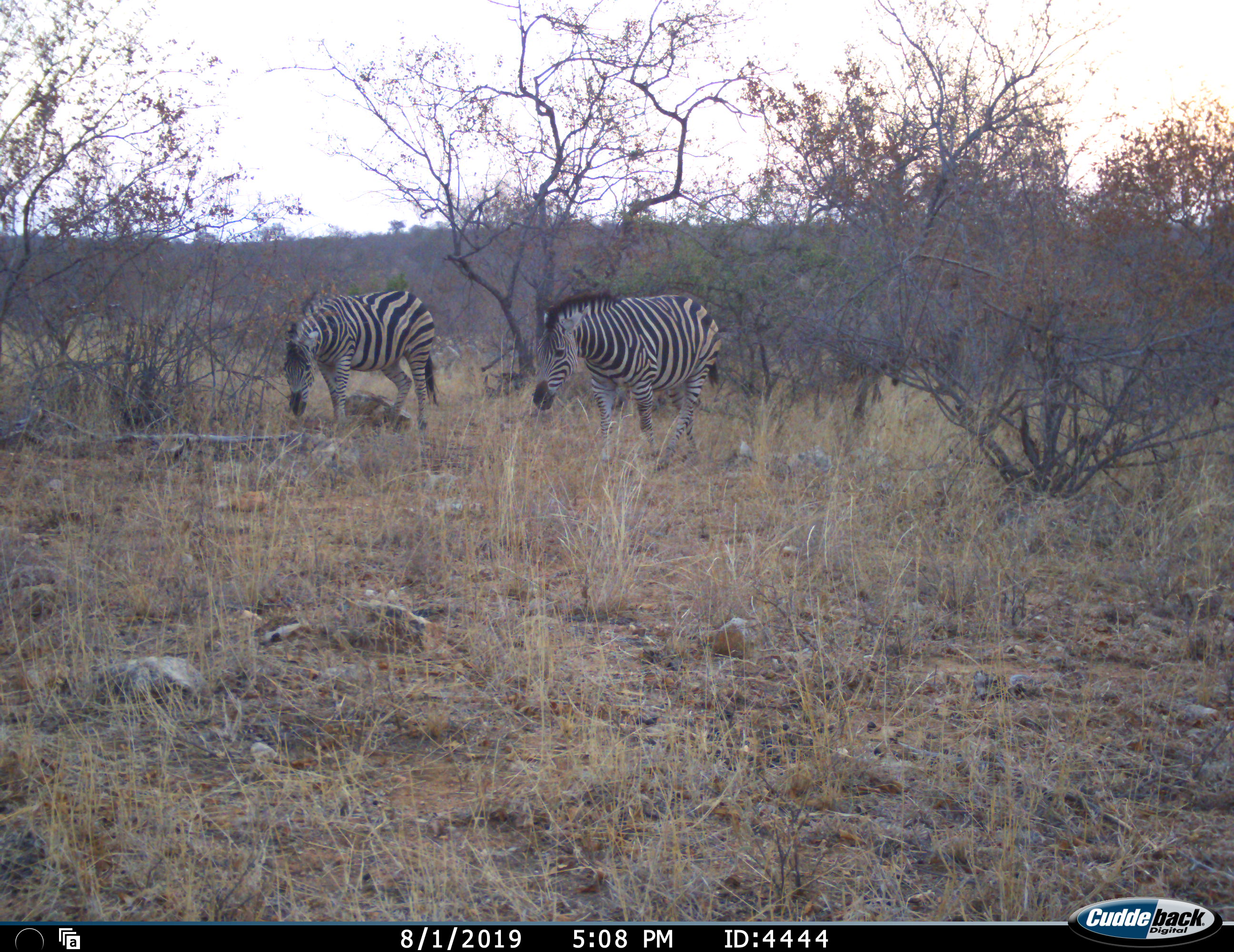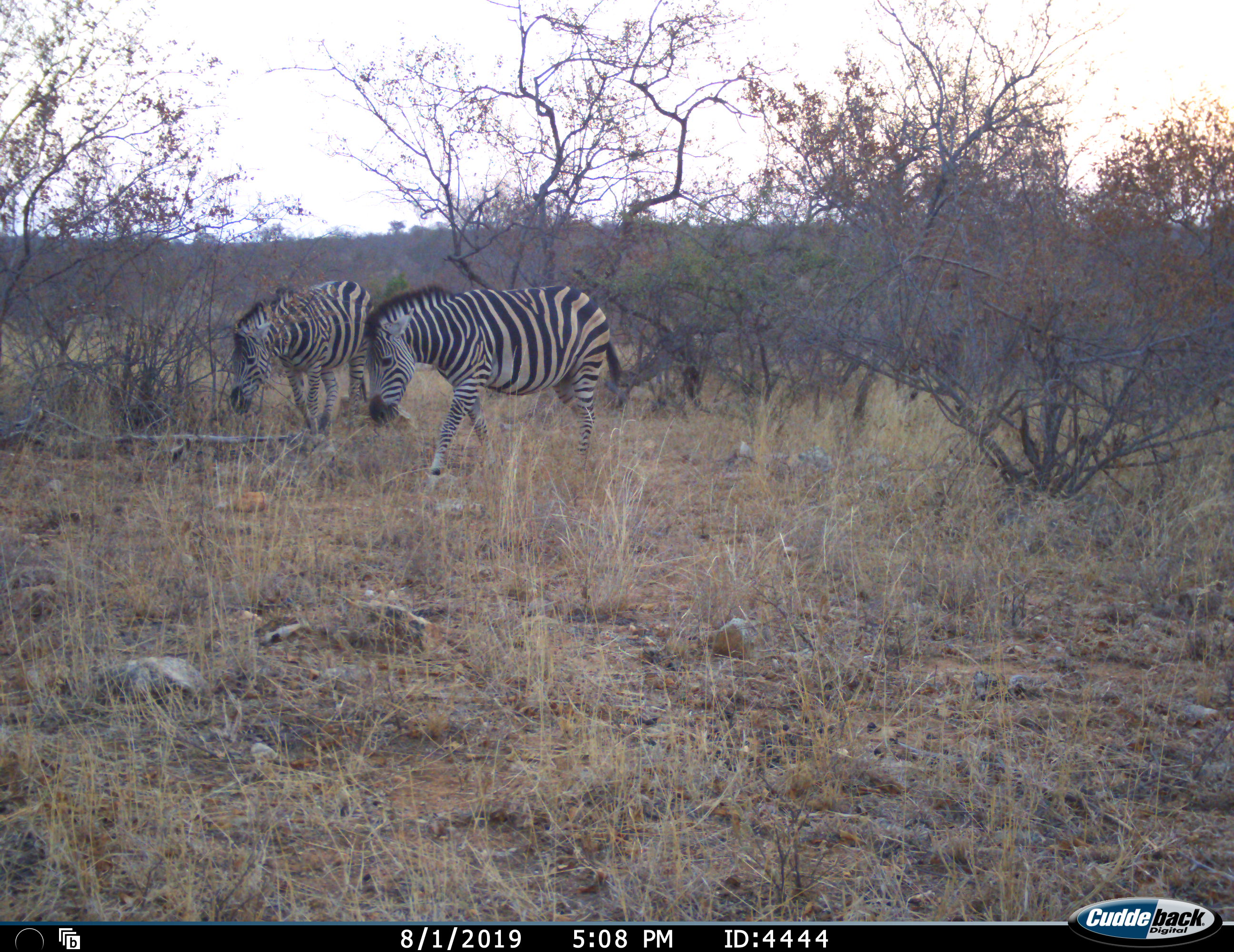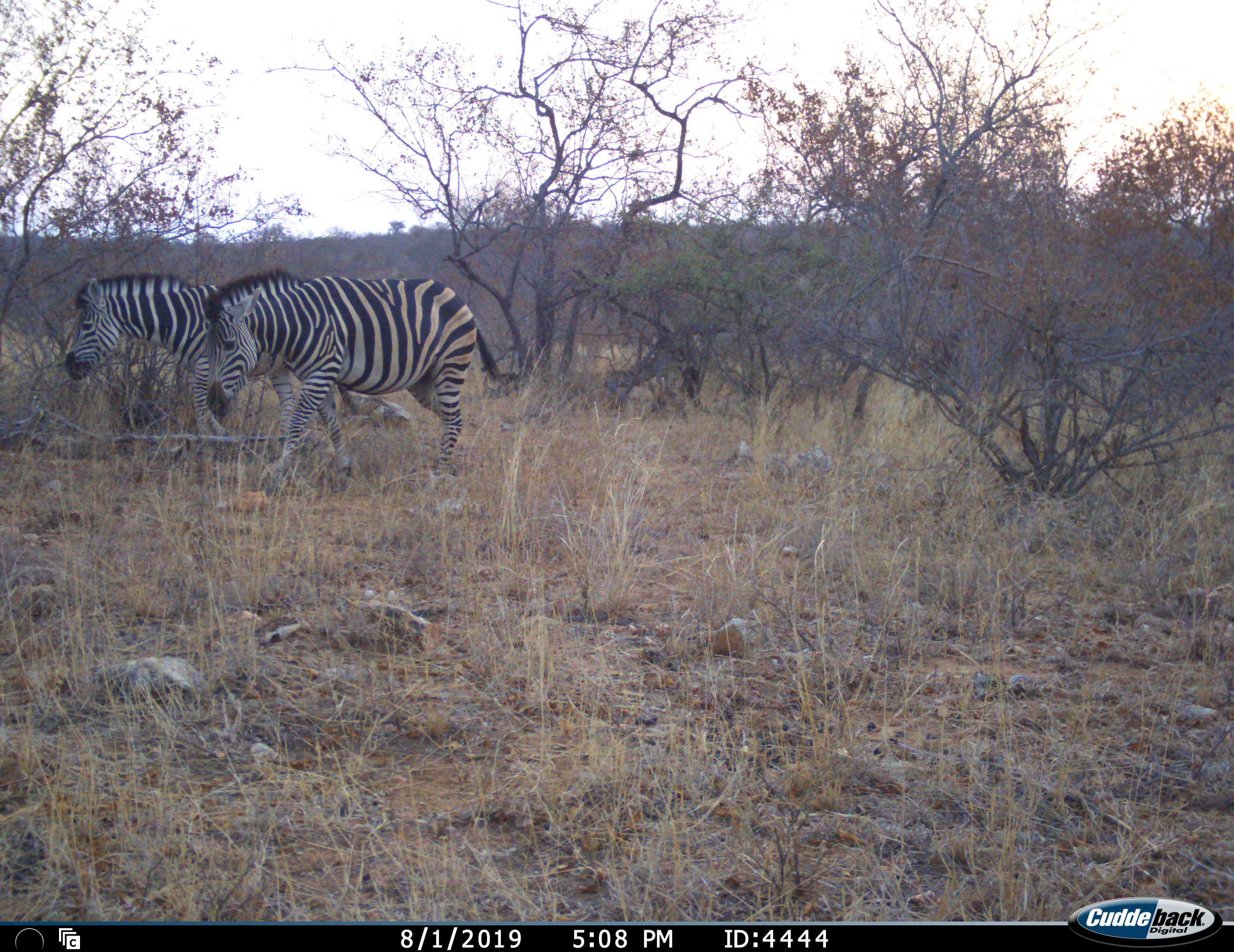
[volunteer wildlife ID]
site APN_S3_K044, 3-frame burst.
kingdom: Animalia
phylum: Chordata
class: Mammalia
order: Perissodactyla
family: Equidae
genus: Equus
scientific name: Equus quagga burchellii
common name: burchell's zebra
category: zebraburchells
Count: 2.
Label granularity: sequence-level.